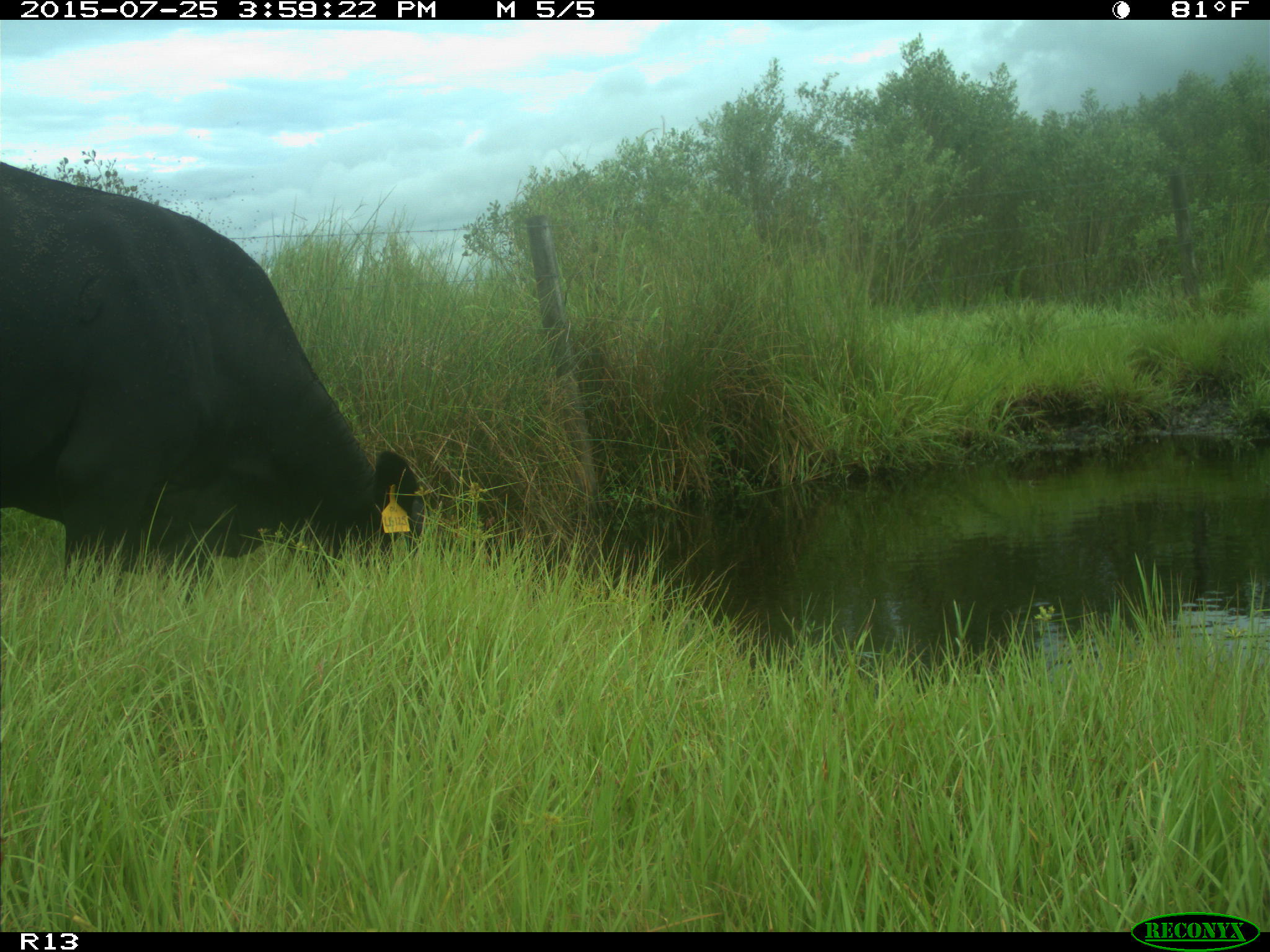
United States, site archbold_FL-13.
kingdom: Animalia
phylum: Chordata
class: Mammalia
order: Artiodactyla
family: Bovidae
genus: Bos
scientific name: Bos taurus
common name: domestic cow